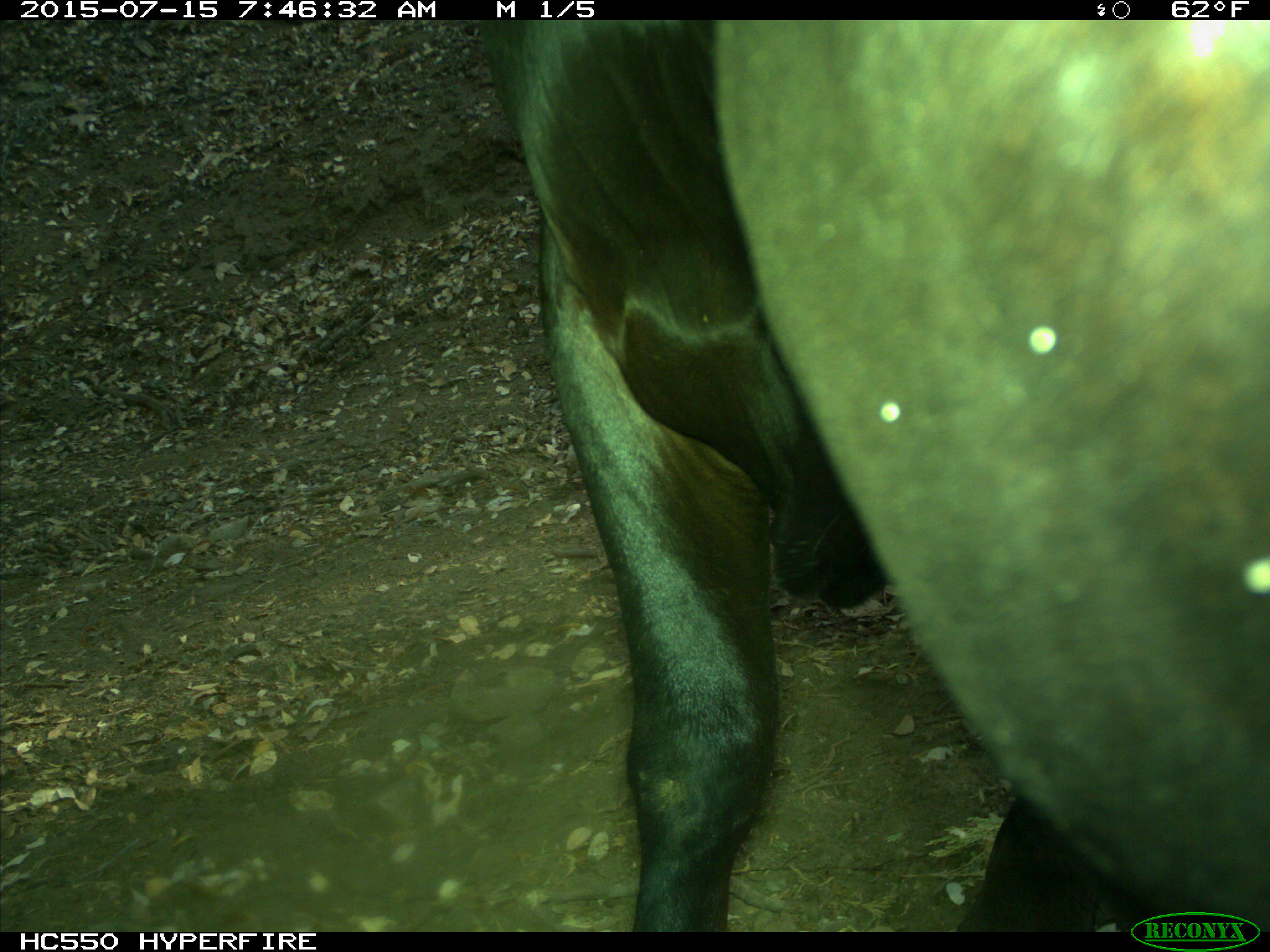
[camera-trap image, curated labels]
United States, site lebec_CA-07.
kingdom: Animalia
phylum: Chordata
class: Mammalia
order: Artiodactyla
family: Bovidae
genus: Bos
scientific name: Bos taurus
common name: domestic cow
Bos taurus (domestic cow).